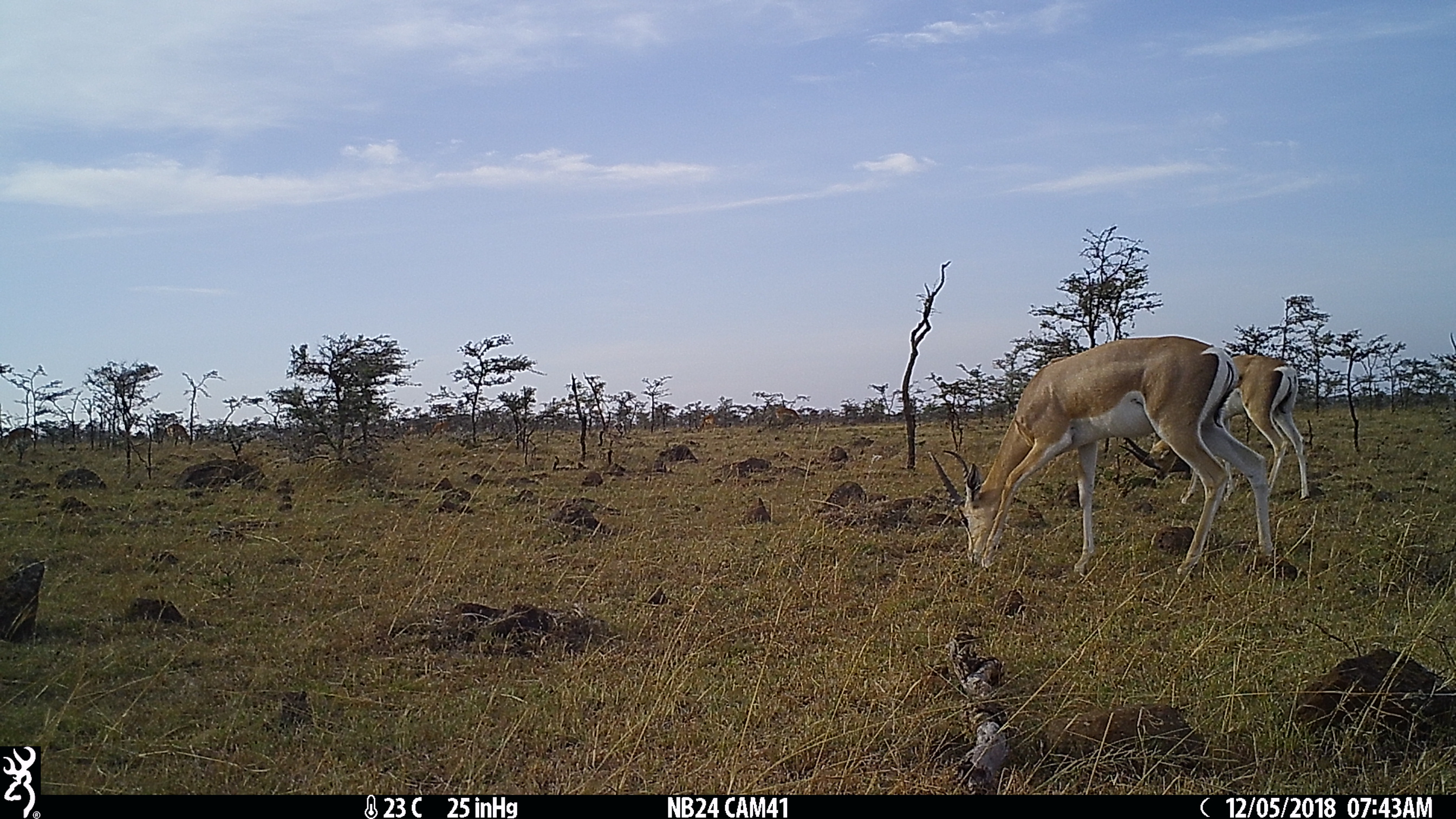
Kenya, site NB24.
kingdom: Animalia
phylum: Chordata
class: Mammalia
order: Artiodactyla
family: Bovidae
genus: Nanger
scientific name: Nanger granti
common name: grant's gazelle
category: gazelle grants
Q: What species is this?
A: Gazelle grants (grant's gazelle) (Nanger granti).